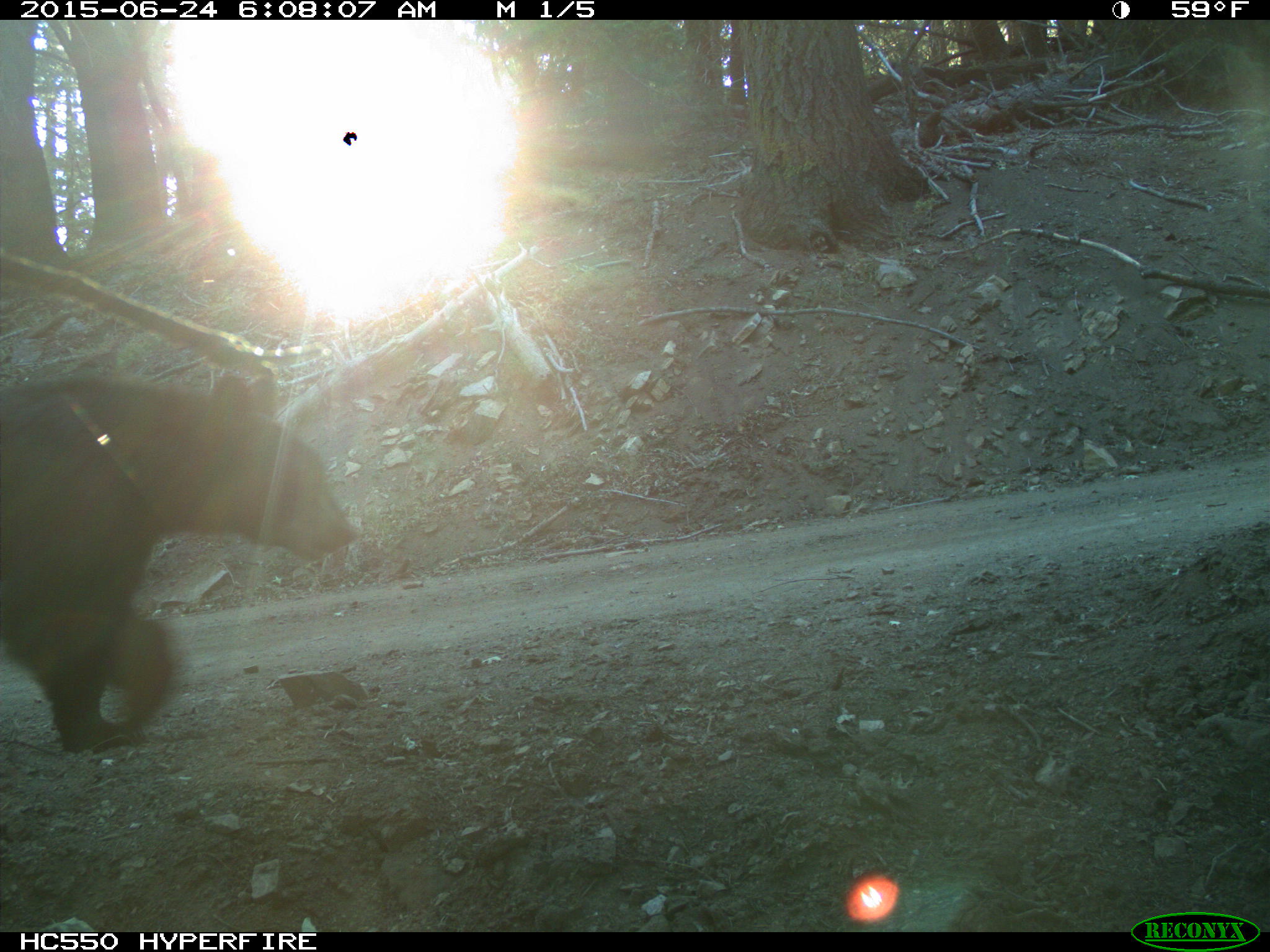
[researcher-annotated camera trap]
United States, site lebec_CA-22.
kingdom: Animalia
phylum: Chordata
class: Mammalia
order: Carnivora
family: Ursidae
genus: Ursus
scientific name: Ursus americanus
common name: american black bear